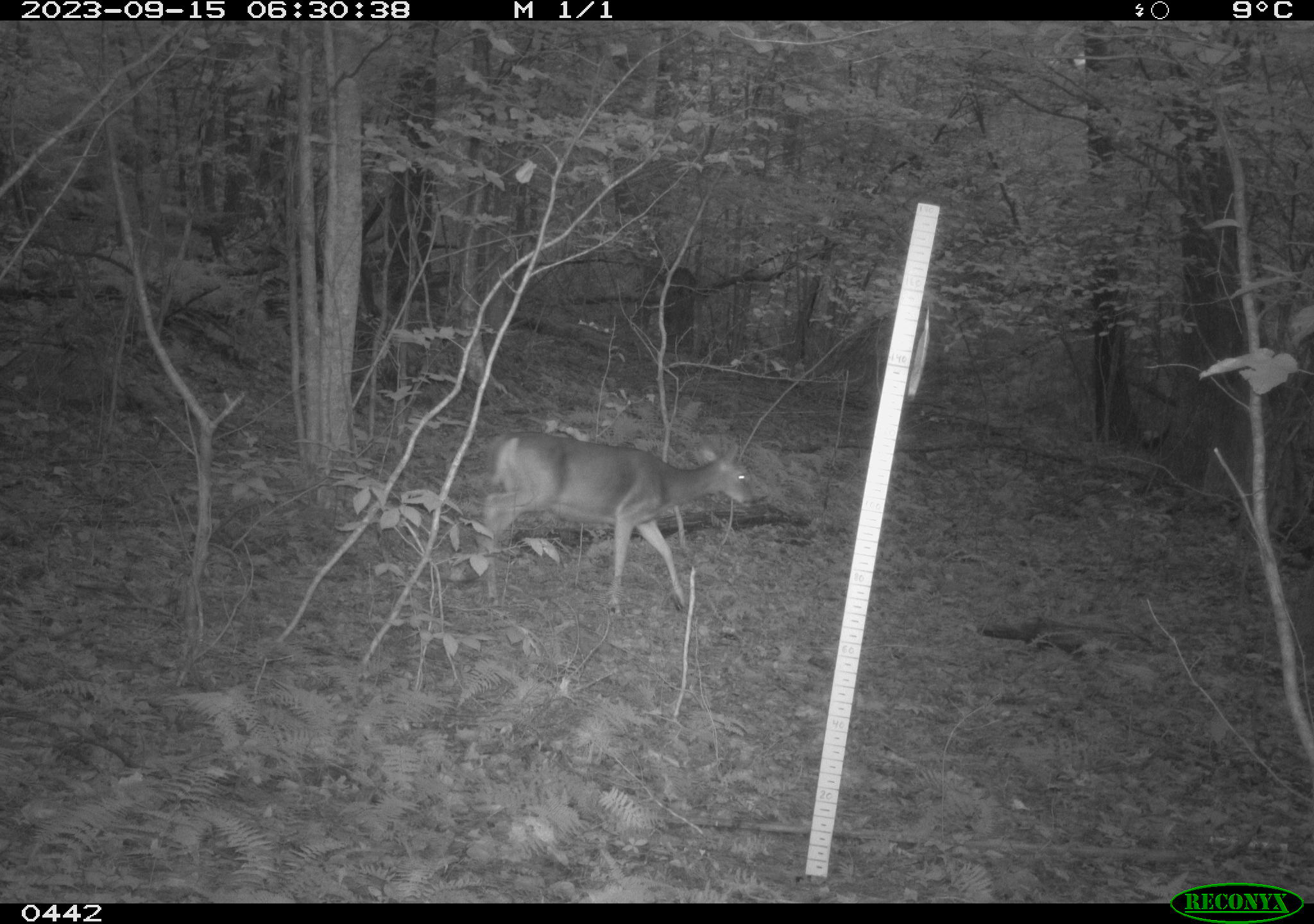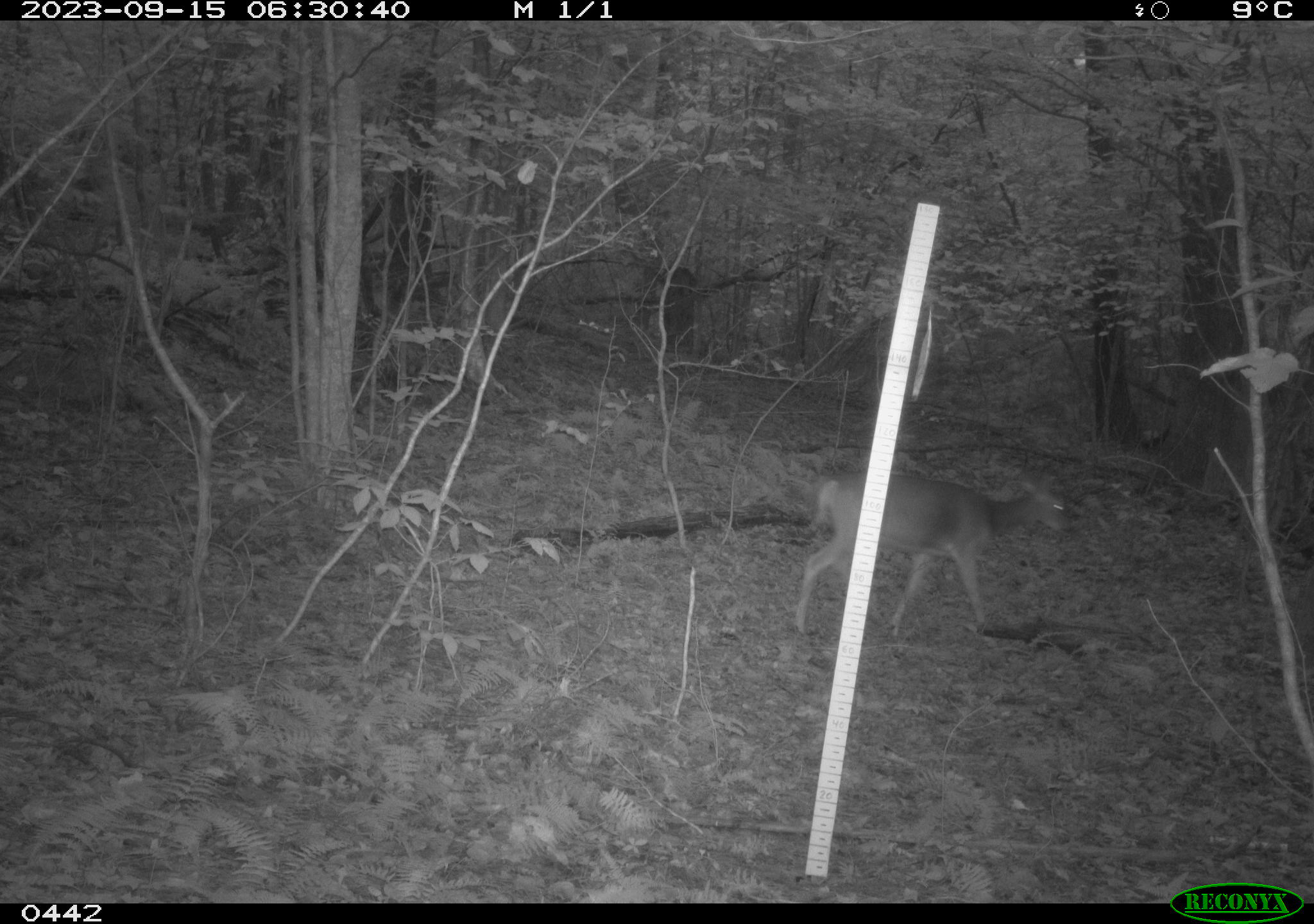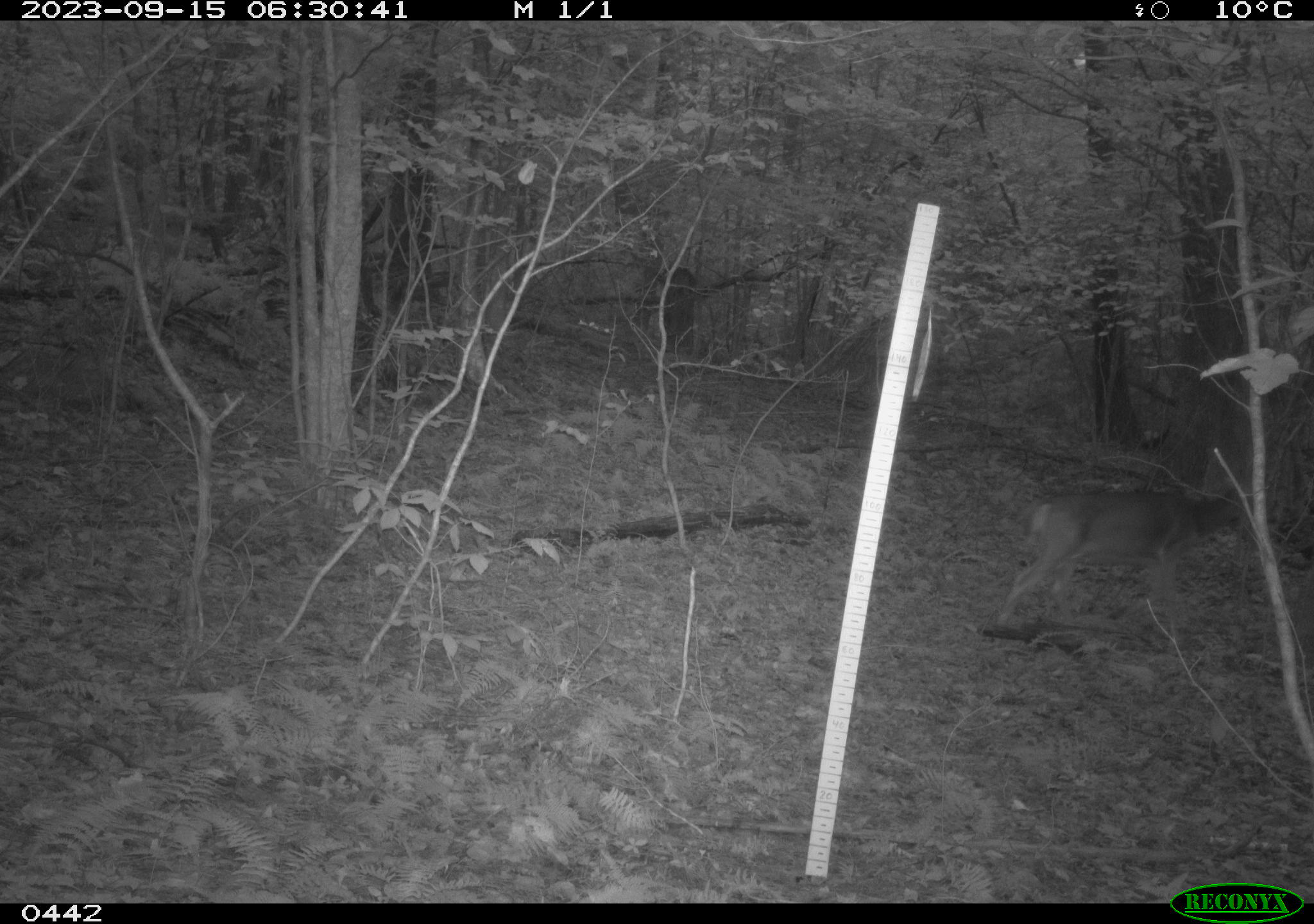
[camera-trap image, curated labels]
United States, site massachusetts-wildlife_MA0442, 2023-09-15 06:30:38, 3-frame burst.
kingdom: Animalia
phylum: Chordata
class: Mammalia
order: Artiodactyla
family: Cervidae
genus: Odocoileus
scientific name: Odocoileus virginianus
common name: white-tailed deer